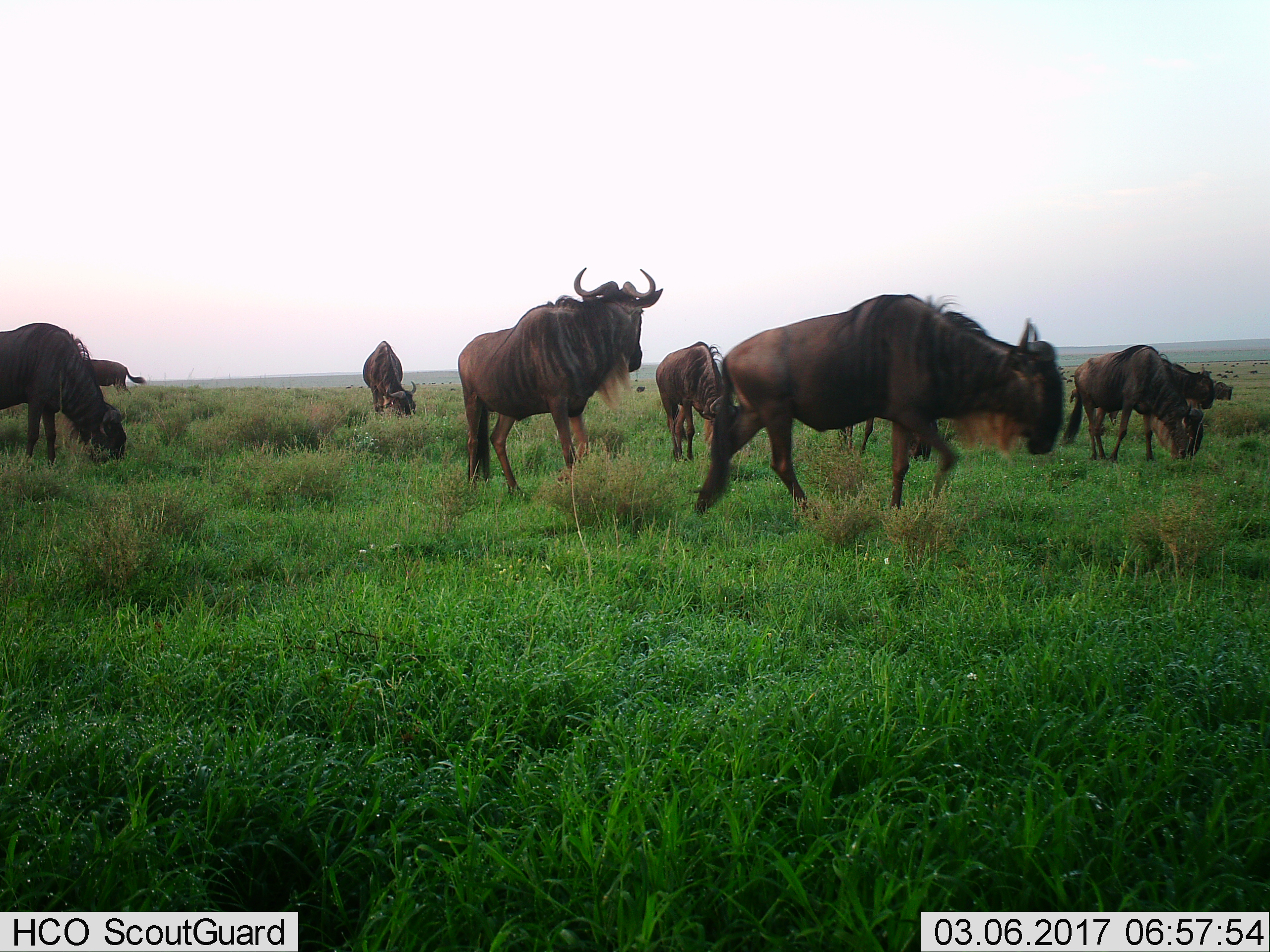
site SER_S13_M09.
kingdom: Animalia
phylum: Chordata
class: Mammalia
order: Artiodactyla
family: Bovidae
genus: Connochaetes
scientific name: Connochaetes taurinus taurinus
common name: blue wildebeest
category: wildebeestblue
Wildebeestblue (blue wildebeest) (Connochaetes taurinus taurinus), count 10. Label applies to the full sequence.